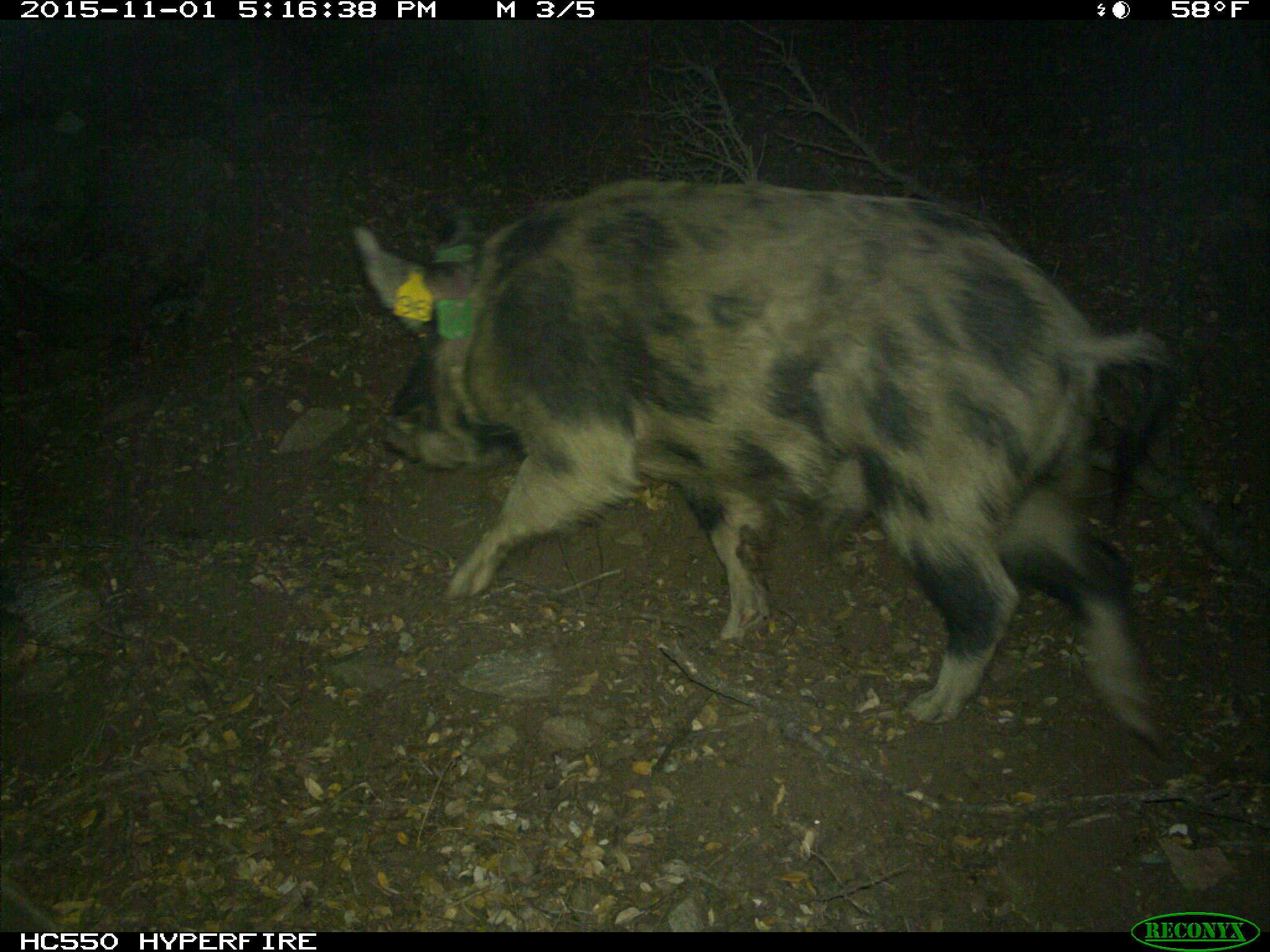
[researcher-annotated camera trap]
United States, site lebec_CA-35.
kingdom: Animalia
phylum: Chordata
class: Mammalia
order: Artiodactyla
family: Suidae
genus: Sus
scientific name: Sus scrofa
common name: wild boar